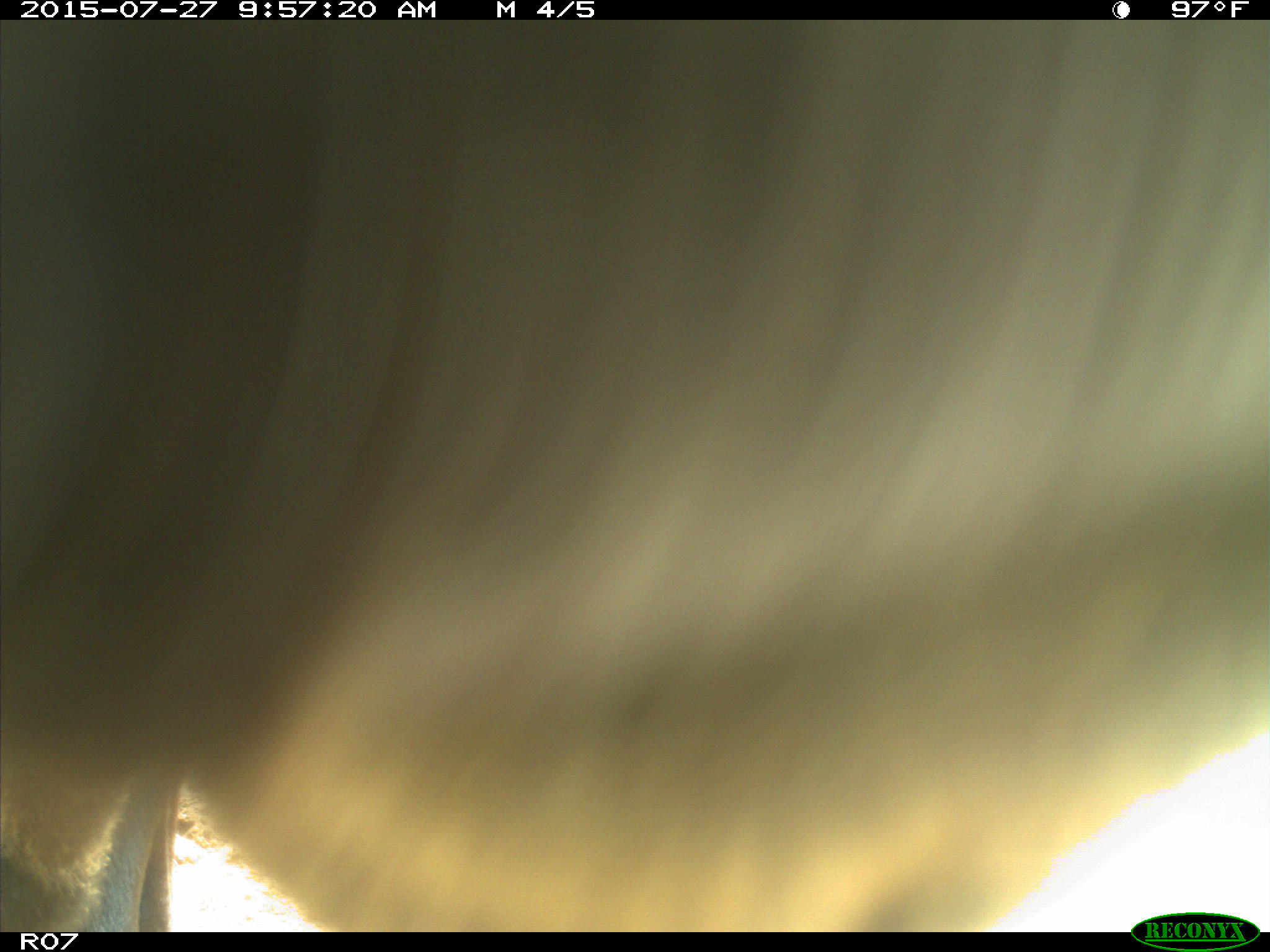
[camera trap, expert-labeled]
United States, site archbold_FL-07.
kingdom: Animalia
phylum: Chordata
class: Mammalia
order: Artiodactyla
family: Bovidae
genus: Bos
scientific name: Bos taurus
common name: domestic cow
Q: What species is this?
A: Bos taurus (domestic cow).